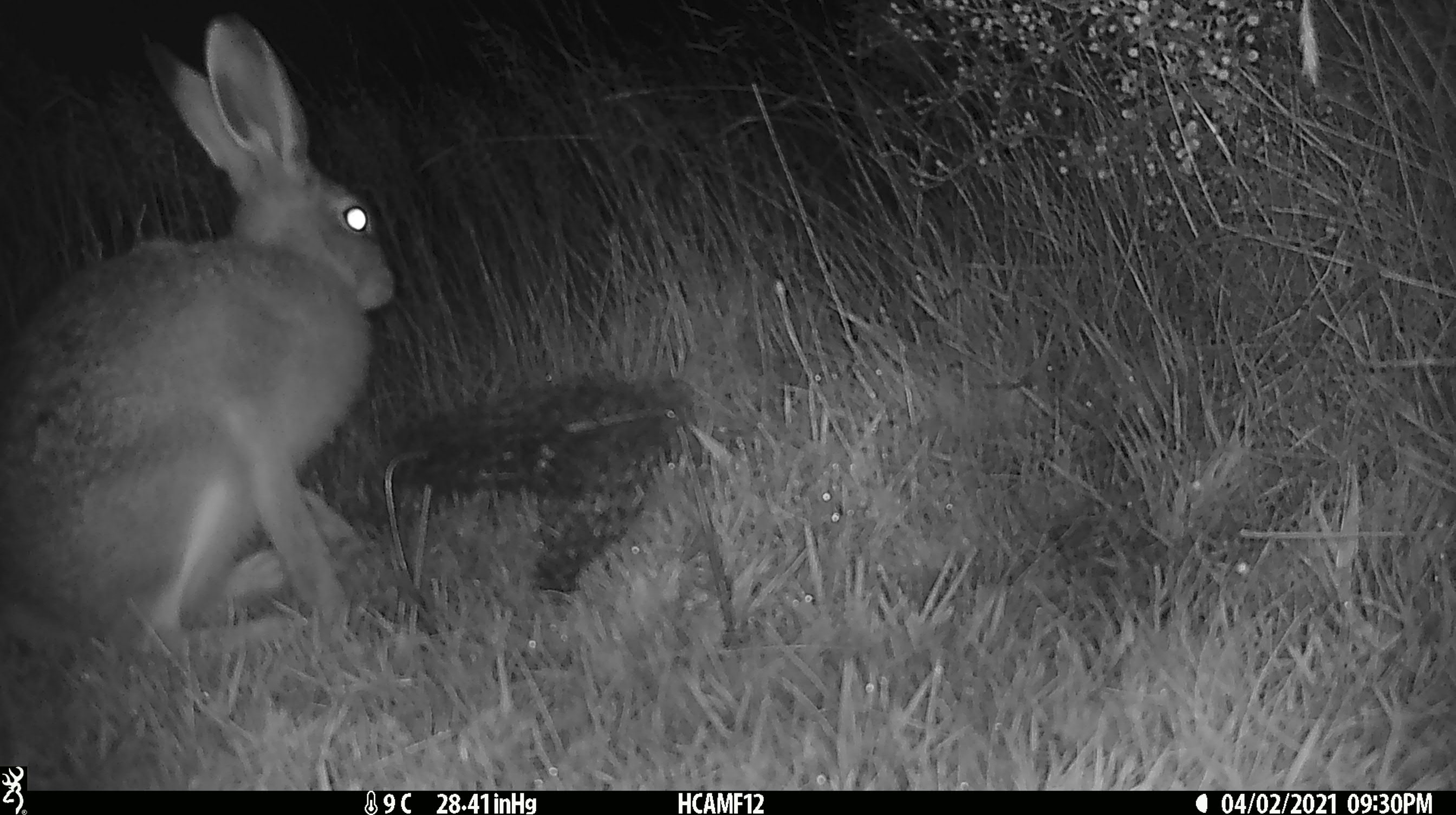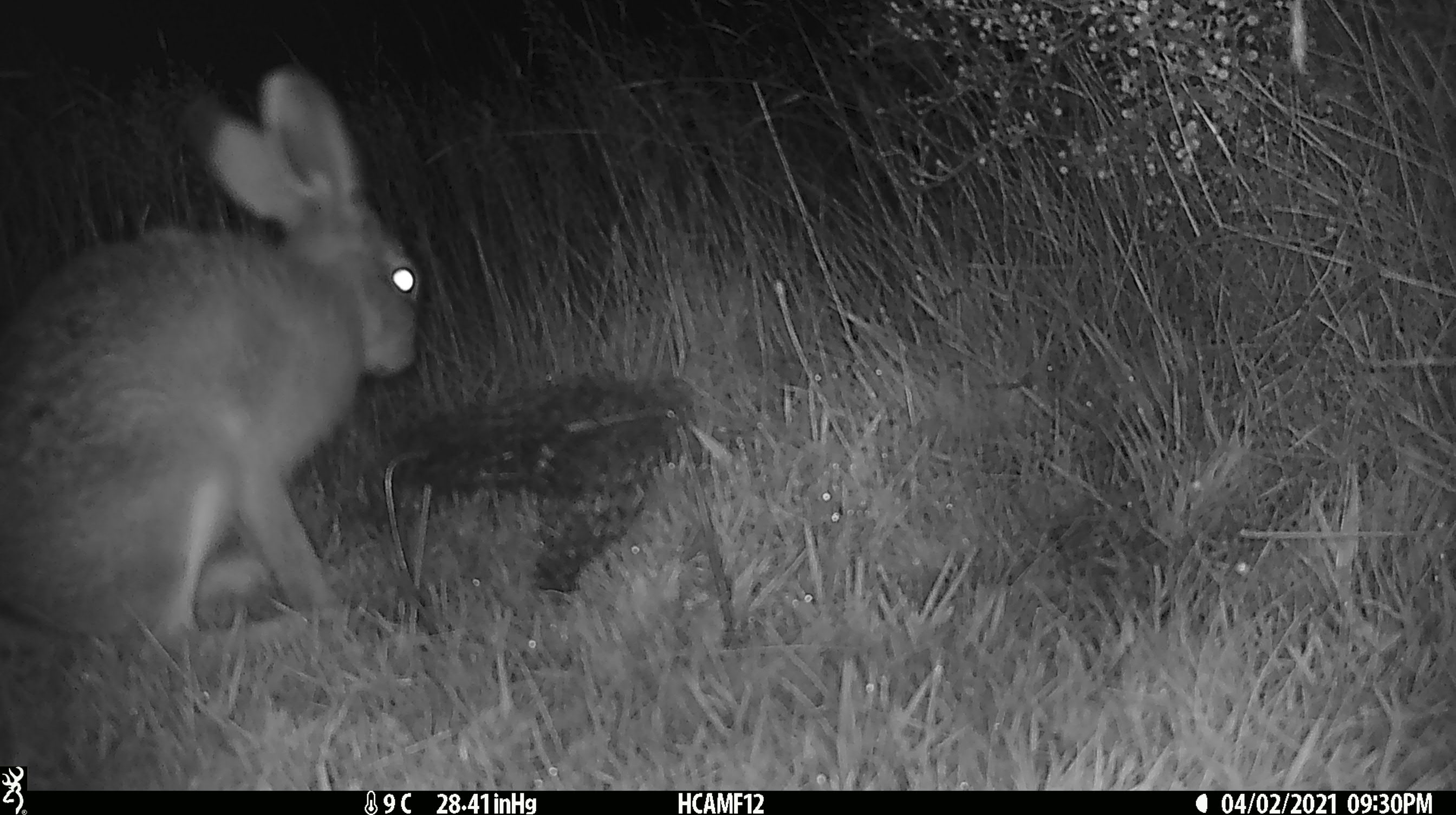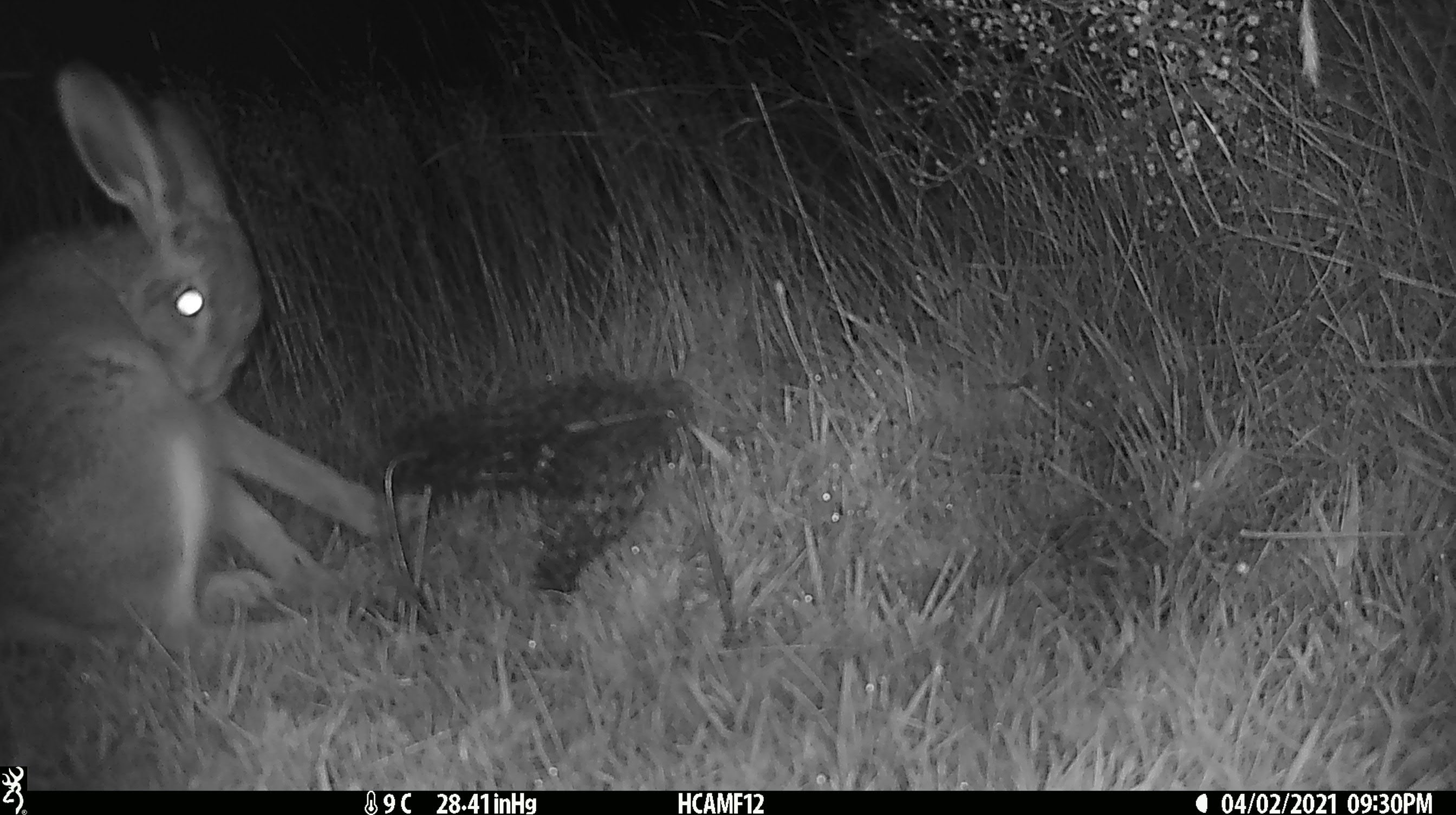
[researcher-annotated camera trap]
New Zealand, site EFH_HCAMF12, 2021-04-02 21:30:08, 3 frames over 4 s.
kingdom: Animalia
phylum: Chordata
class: Mammalia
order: Lagomorpha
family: Leporidae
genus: Lepus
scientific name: Lepus europaeus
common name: brown hare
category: hare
Hare (brown hare) (Lepus europaeus).